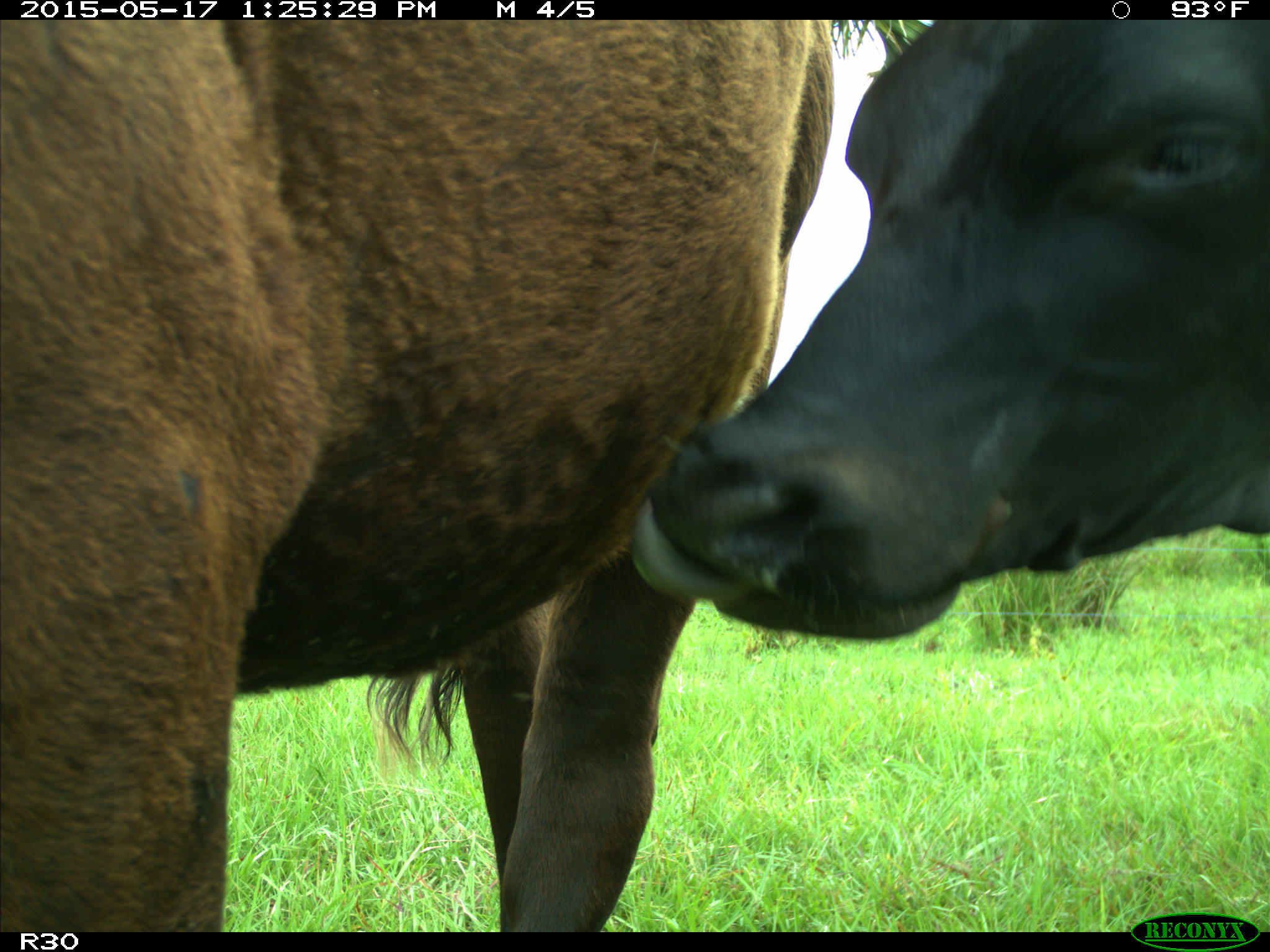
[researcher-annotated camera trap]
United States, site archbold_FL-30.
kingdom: Animalia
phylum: Chordata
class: Mammalia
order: Artiodactyla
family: Bovidae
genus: Bos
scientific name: Bos taurus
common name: domestic cow